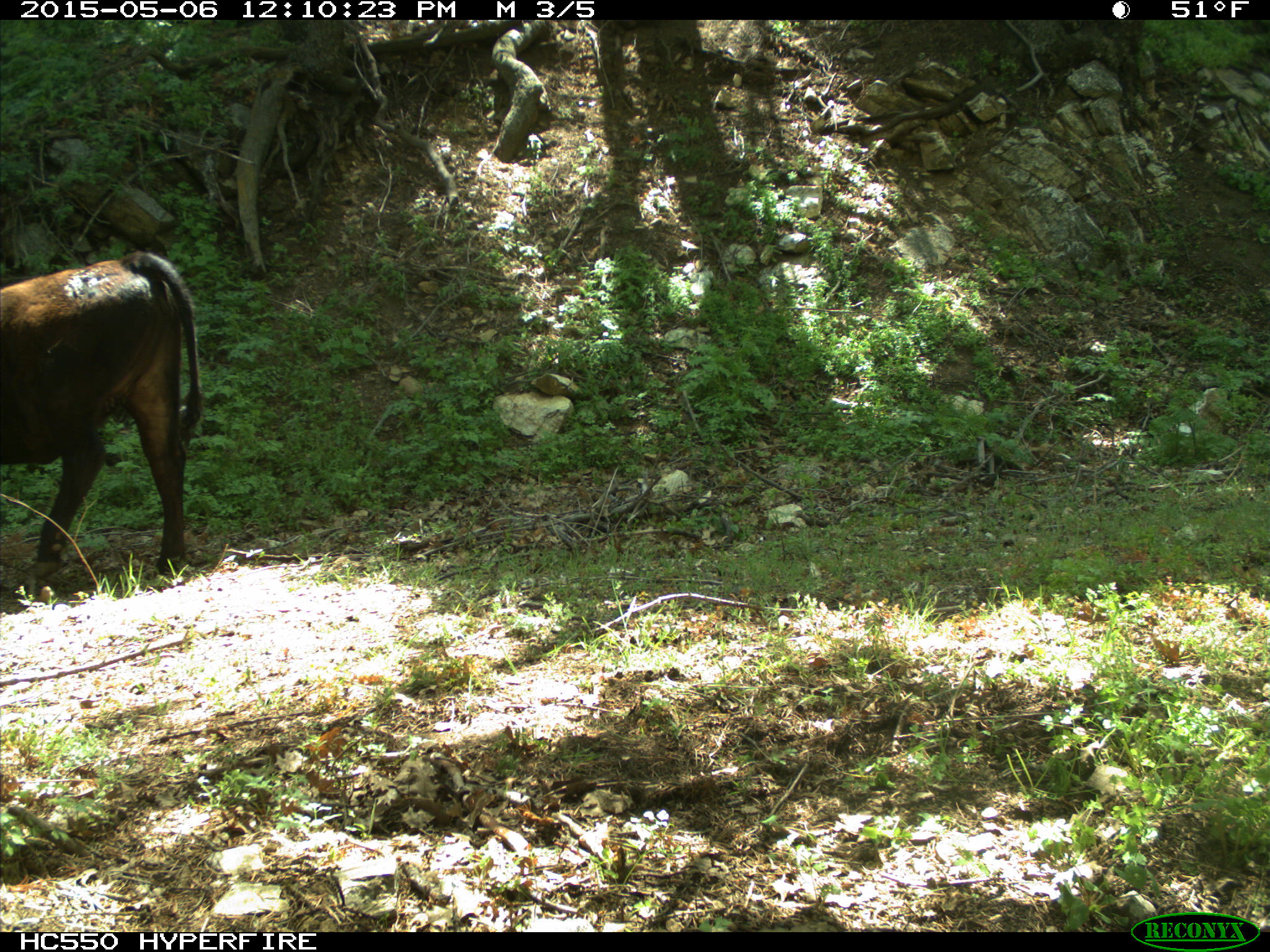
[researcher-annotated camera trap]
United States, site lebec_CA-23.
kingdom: Animalia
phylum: Chordata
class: Mammalia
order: Artiodactyla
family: Bovidae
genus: Bos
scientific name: Bos taurus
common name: domestic cow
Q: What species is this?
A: Bos taurus (domestic cow).